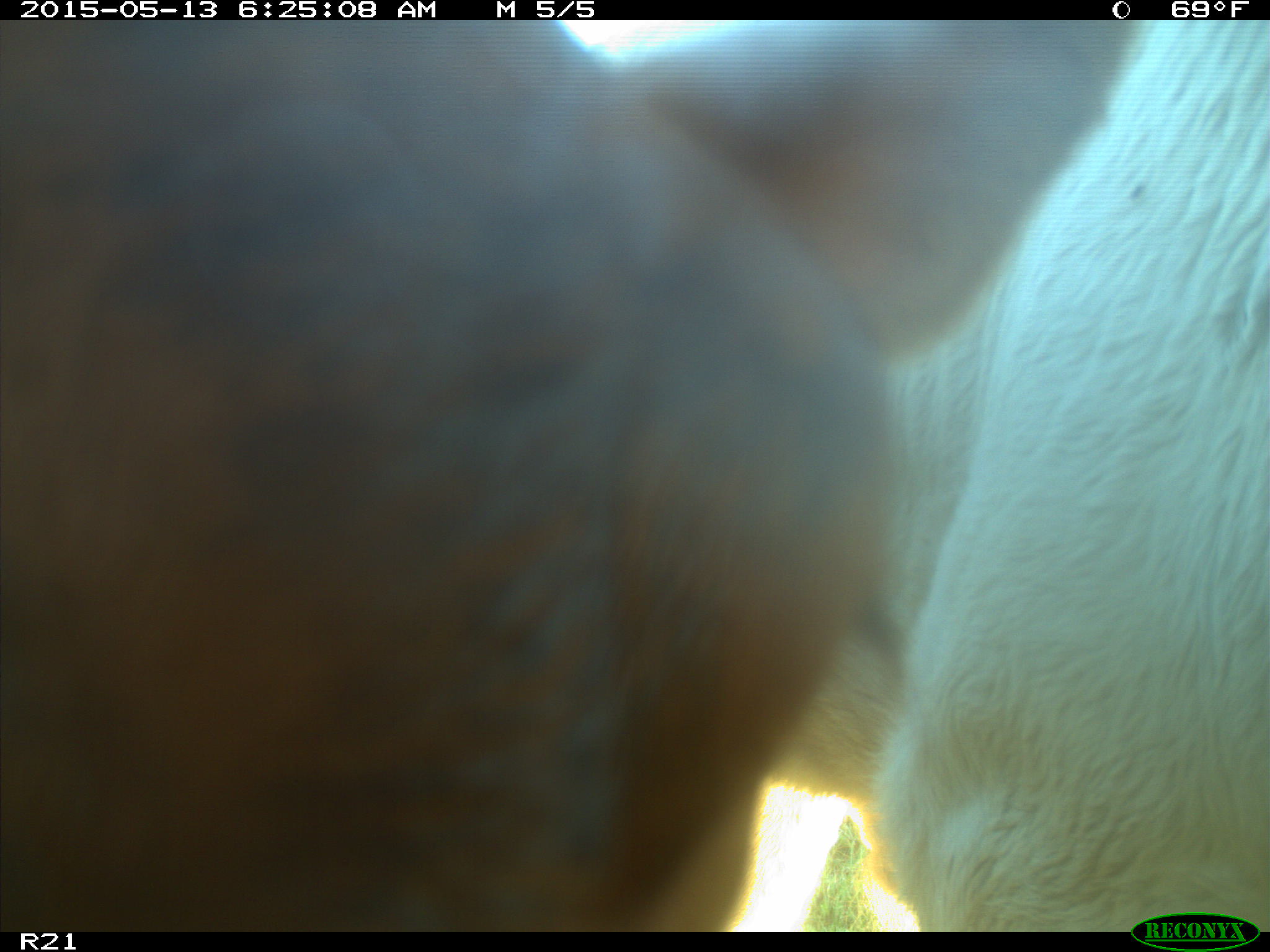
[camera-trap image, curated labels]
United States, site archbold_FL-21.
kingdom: Animalia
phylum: Chordata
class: Mammalia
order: Artiodactyla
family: Bovidae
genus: Bos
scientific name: Bos taurus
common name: domestic cow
Bos taurus (domestic cow).